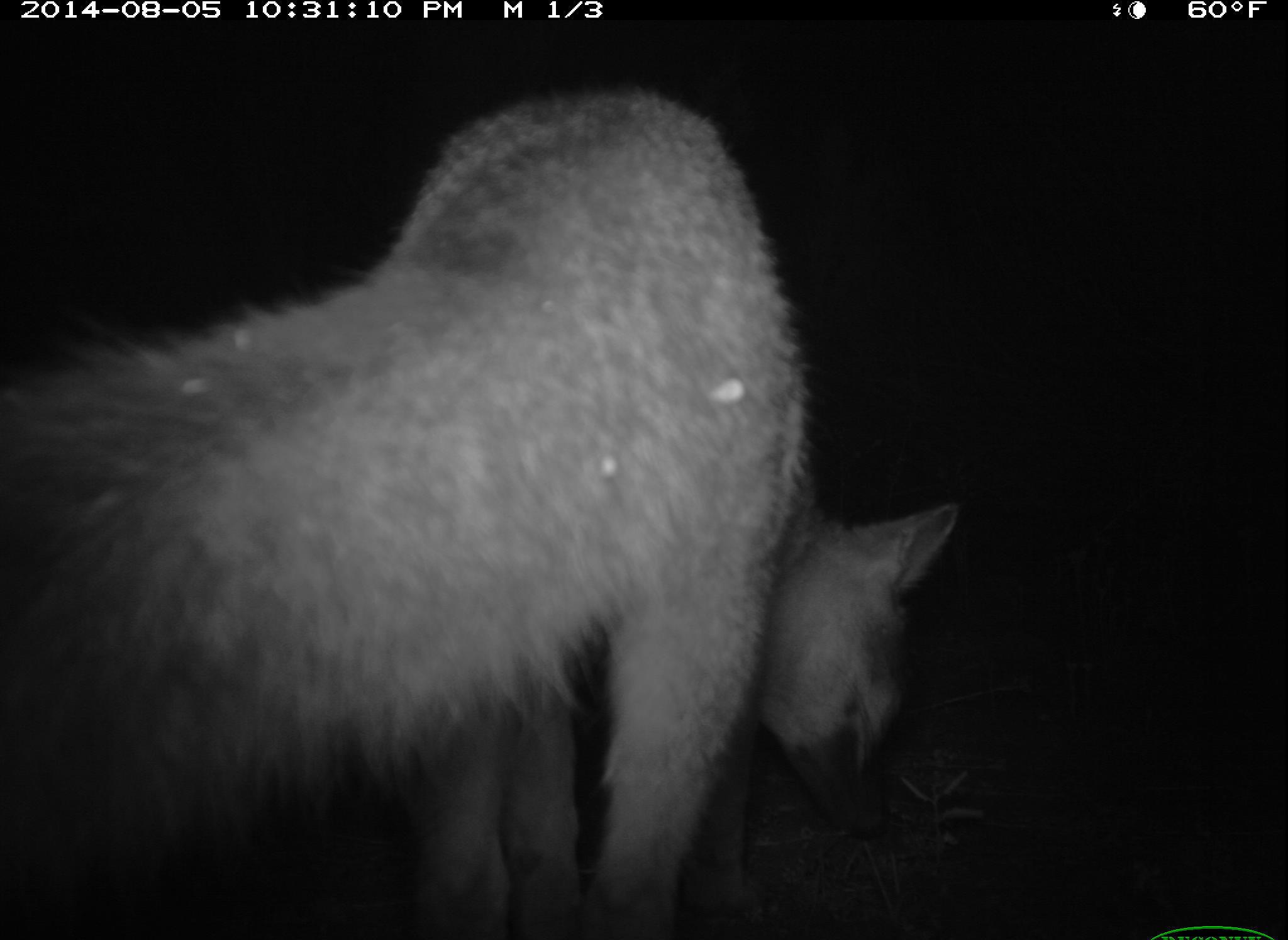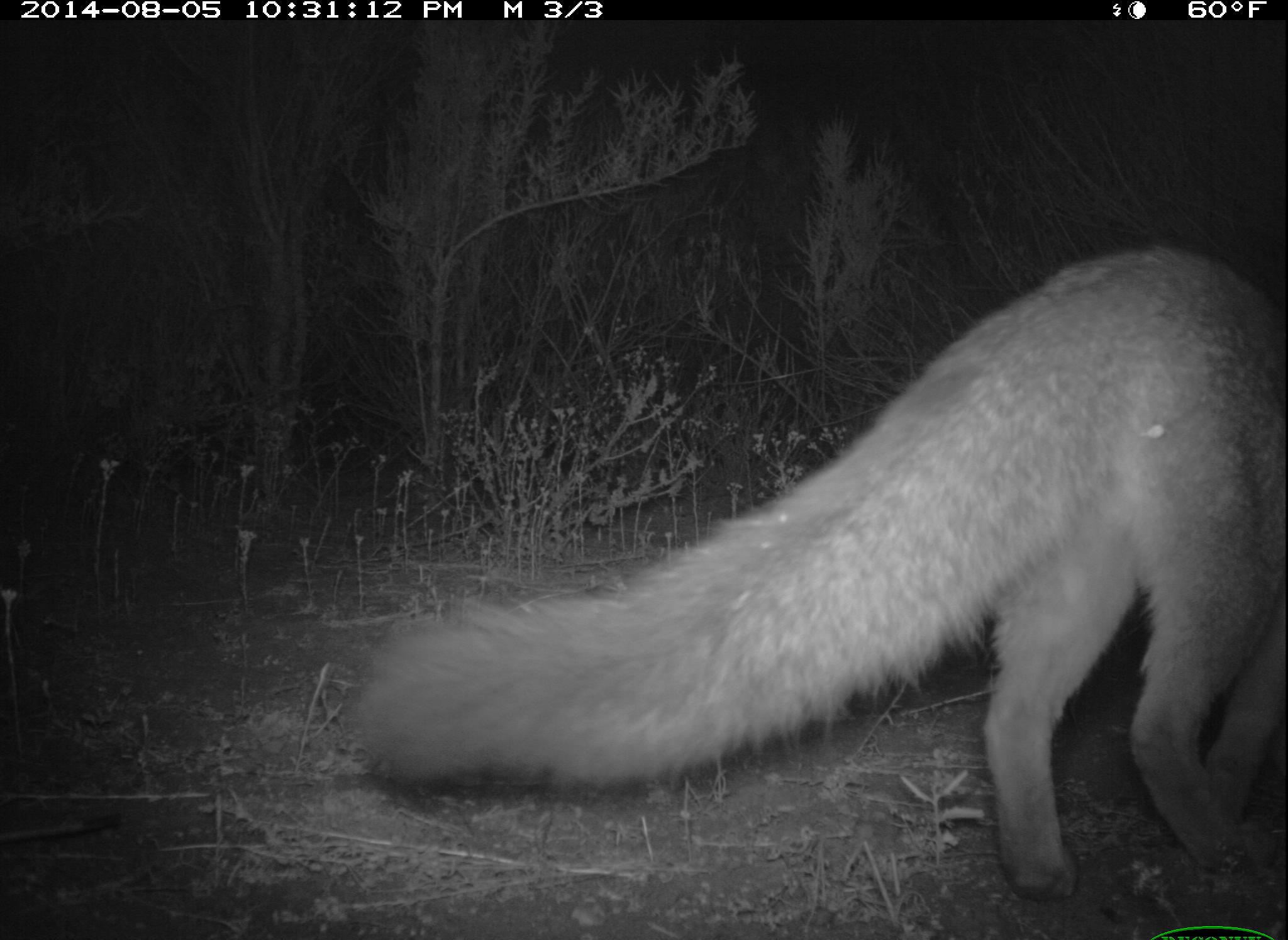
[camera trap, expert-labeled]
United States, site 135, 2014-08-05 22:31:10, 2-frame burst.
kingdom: Animalia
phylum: Chordata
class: Mammalia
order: Carnivora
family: Canidae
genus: Urocyon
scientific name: Urocyon cinereoargenteus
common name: gray fox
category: fox